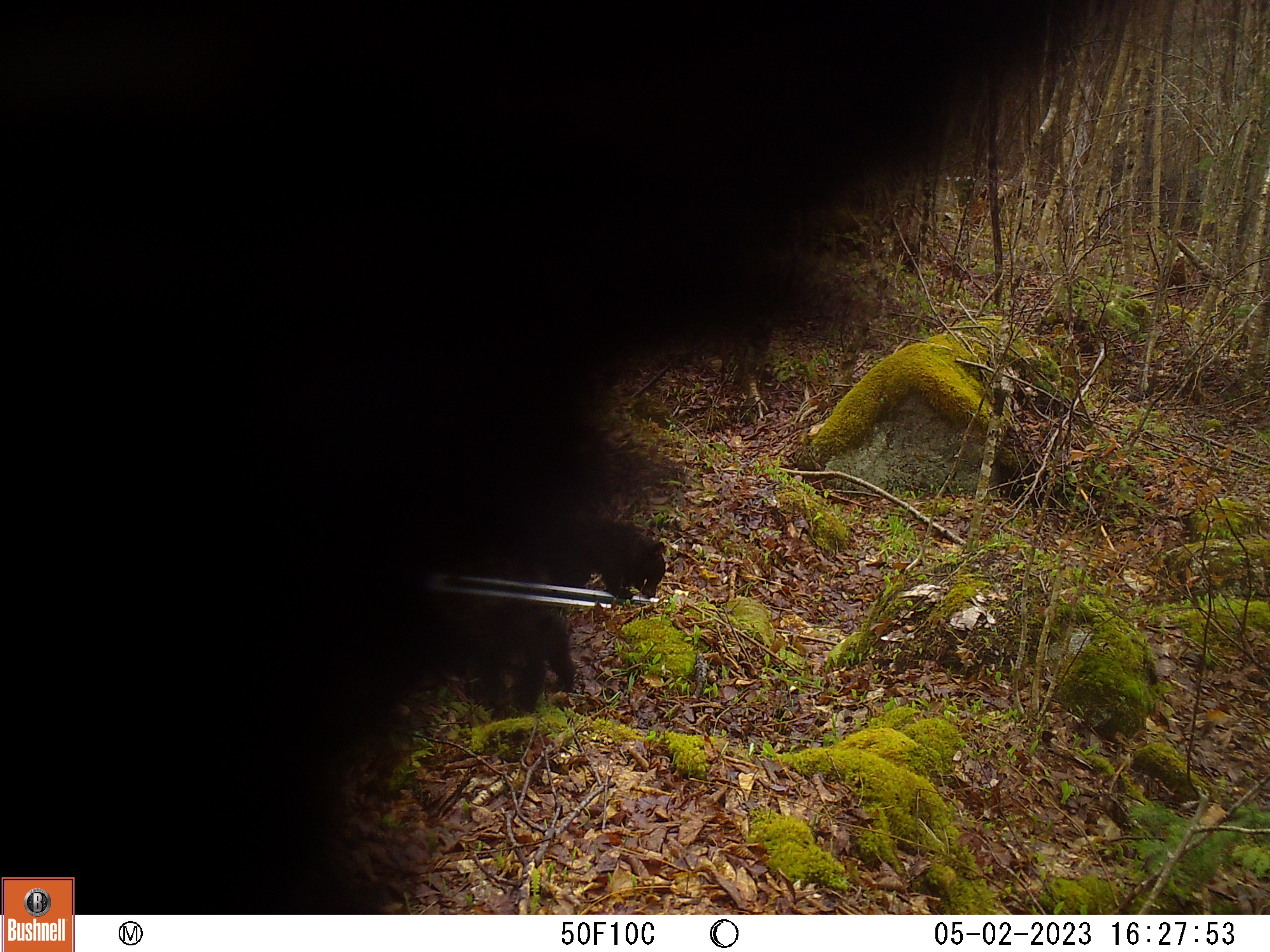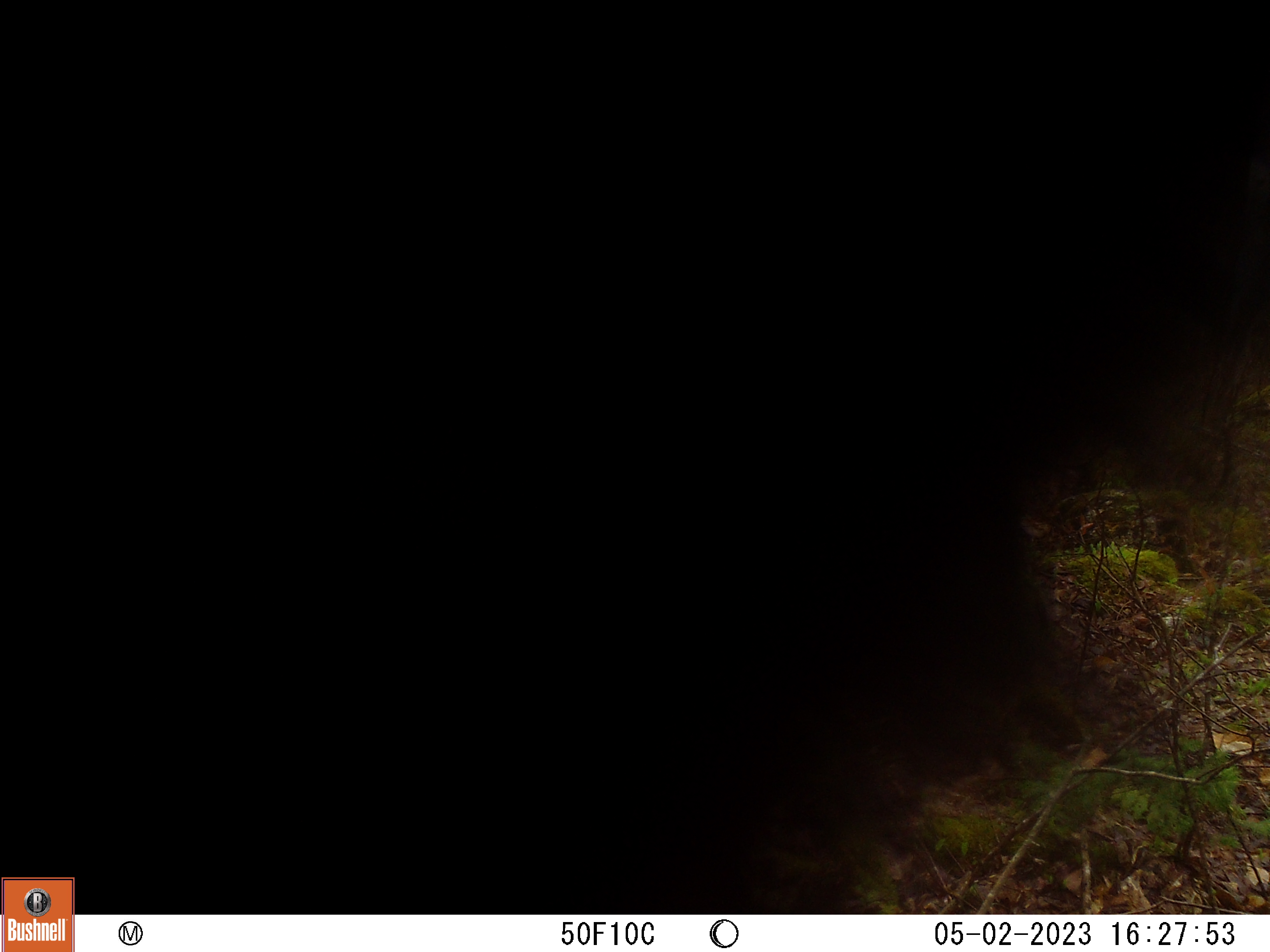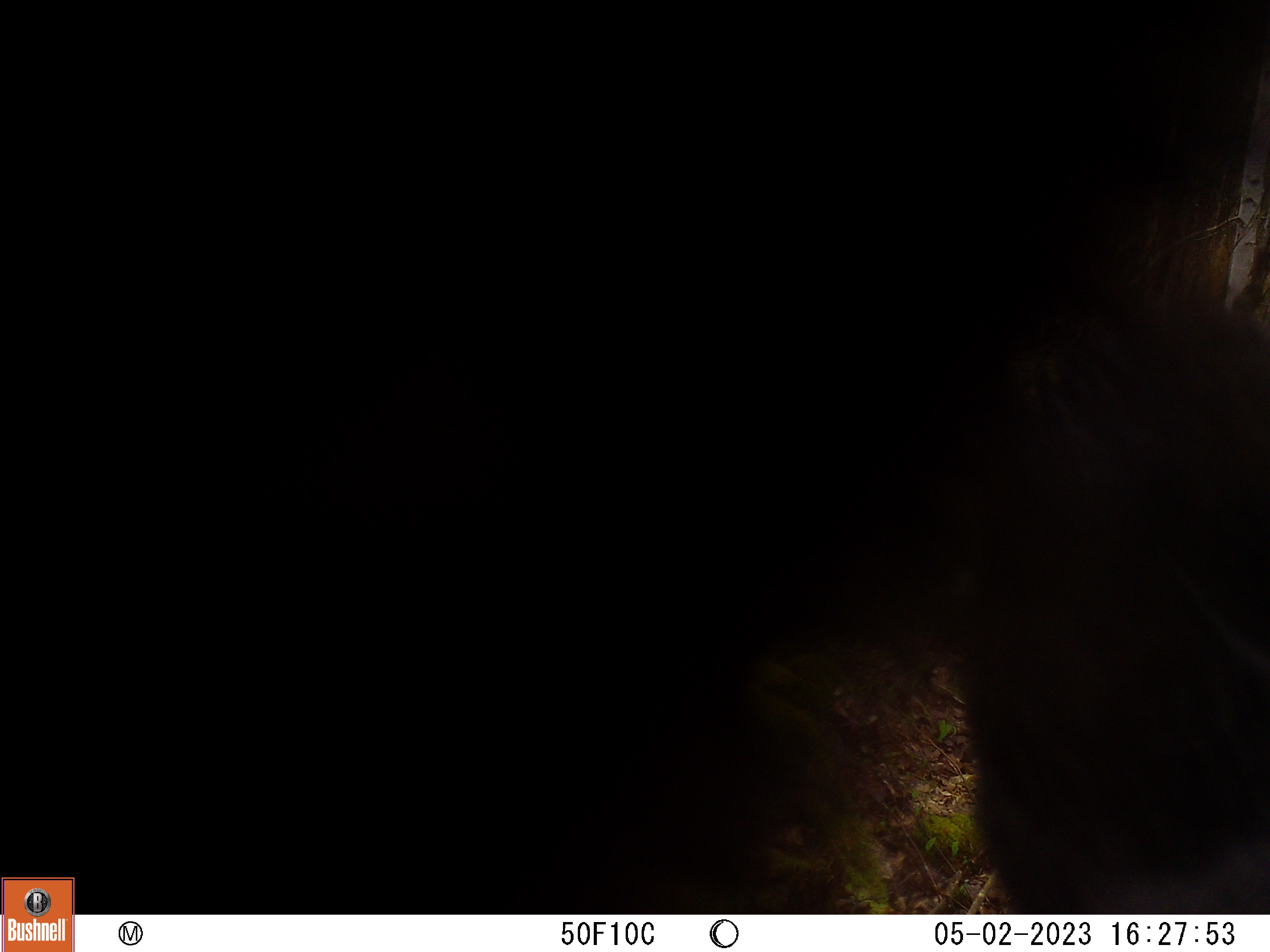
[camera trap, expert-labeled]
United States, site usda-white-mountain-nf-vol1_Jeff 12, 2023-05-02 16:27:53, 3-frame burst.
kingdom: Animalia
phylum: Chordata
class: Mammalia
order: Carnivora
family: Ursidae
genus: Ursus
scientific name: Ursus americanus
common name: black bear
Black bear (Ursus americanus).